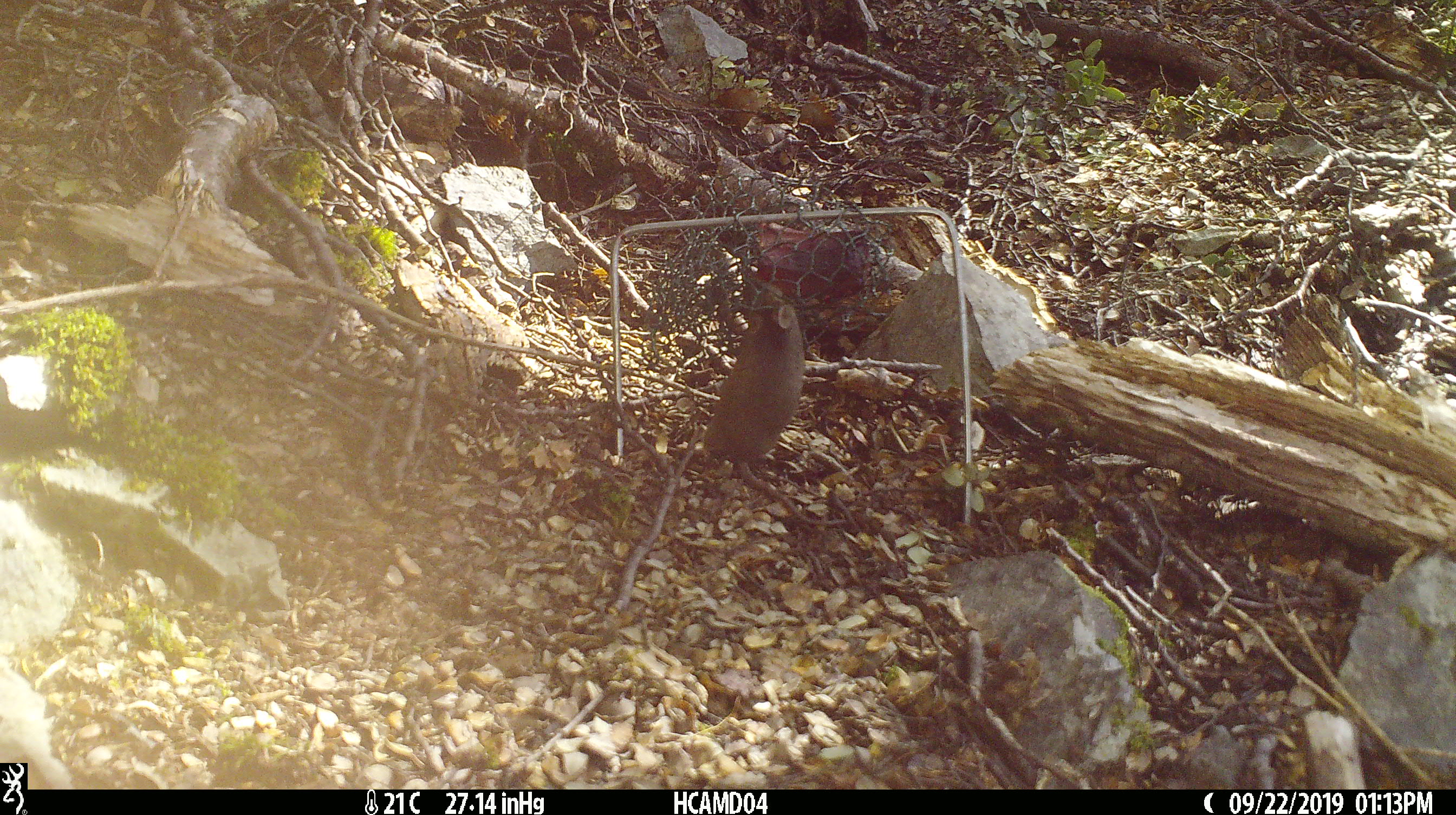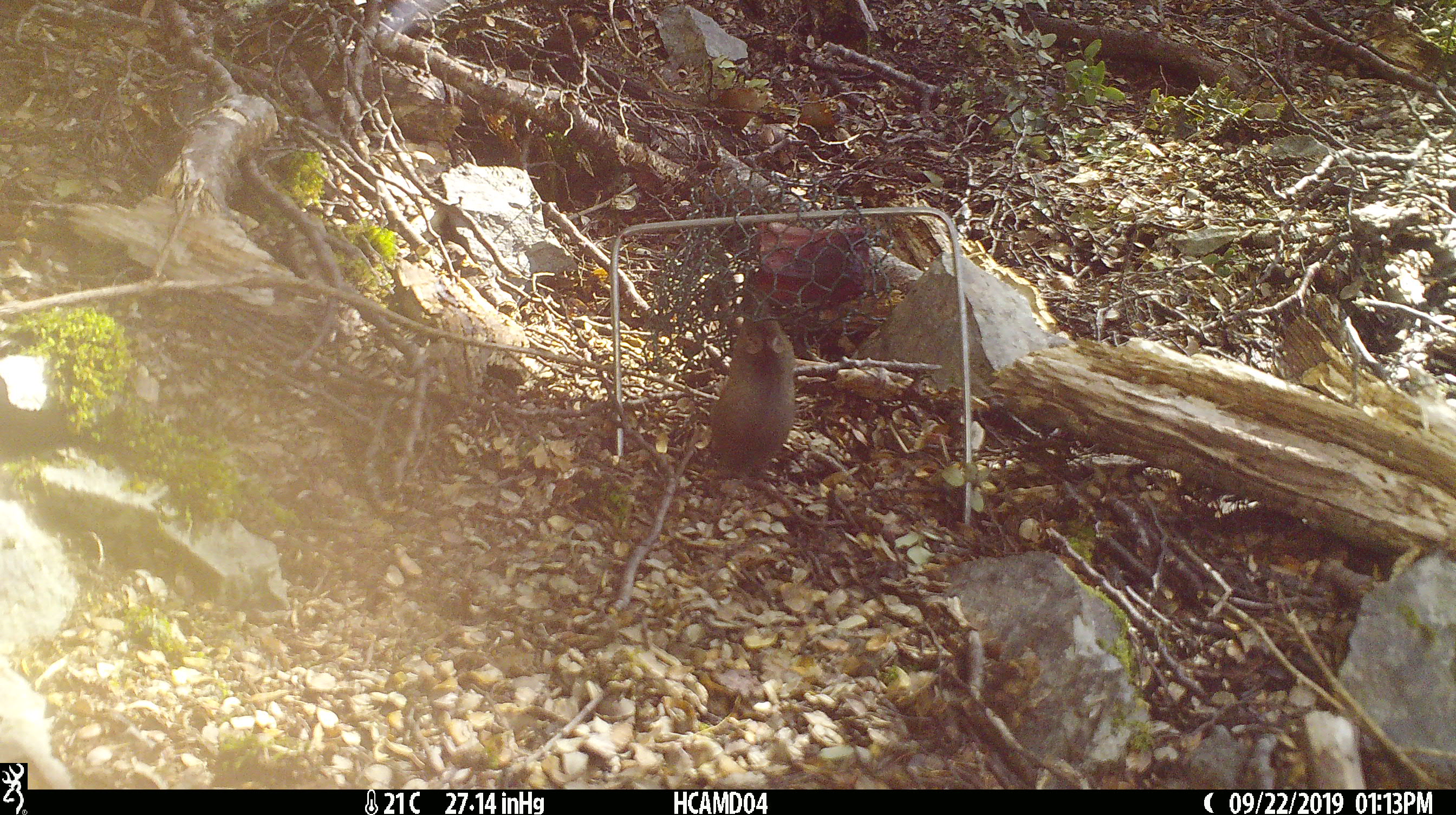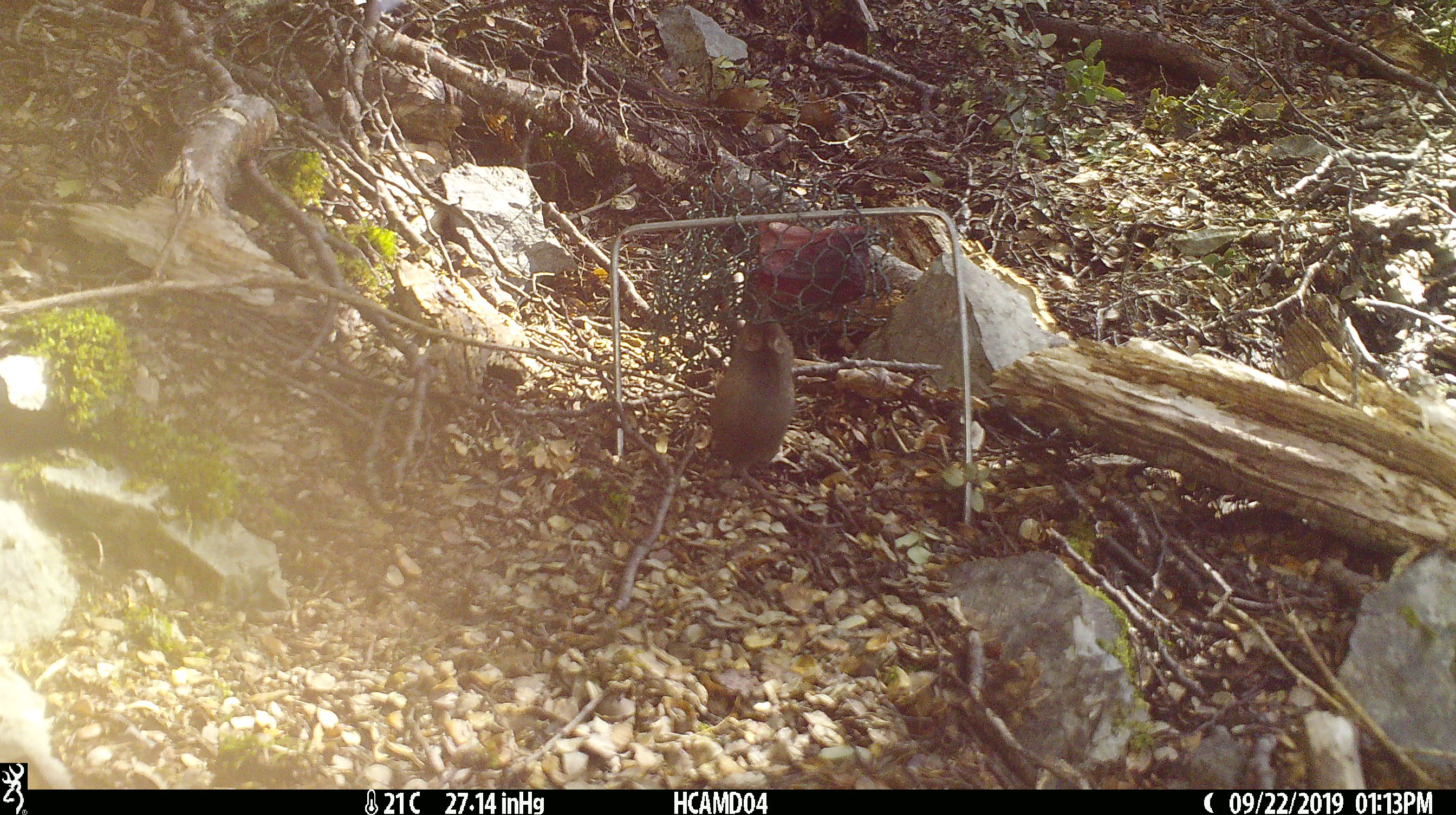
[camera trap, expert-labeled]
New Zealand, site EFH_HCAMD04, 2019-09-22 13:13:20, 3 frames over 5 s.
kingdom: Animalia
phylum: Chordata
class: Mammalia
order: Rodentia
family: Muridae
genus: Mus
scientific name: Mus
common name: mouse